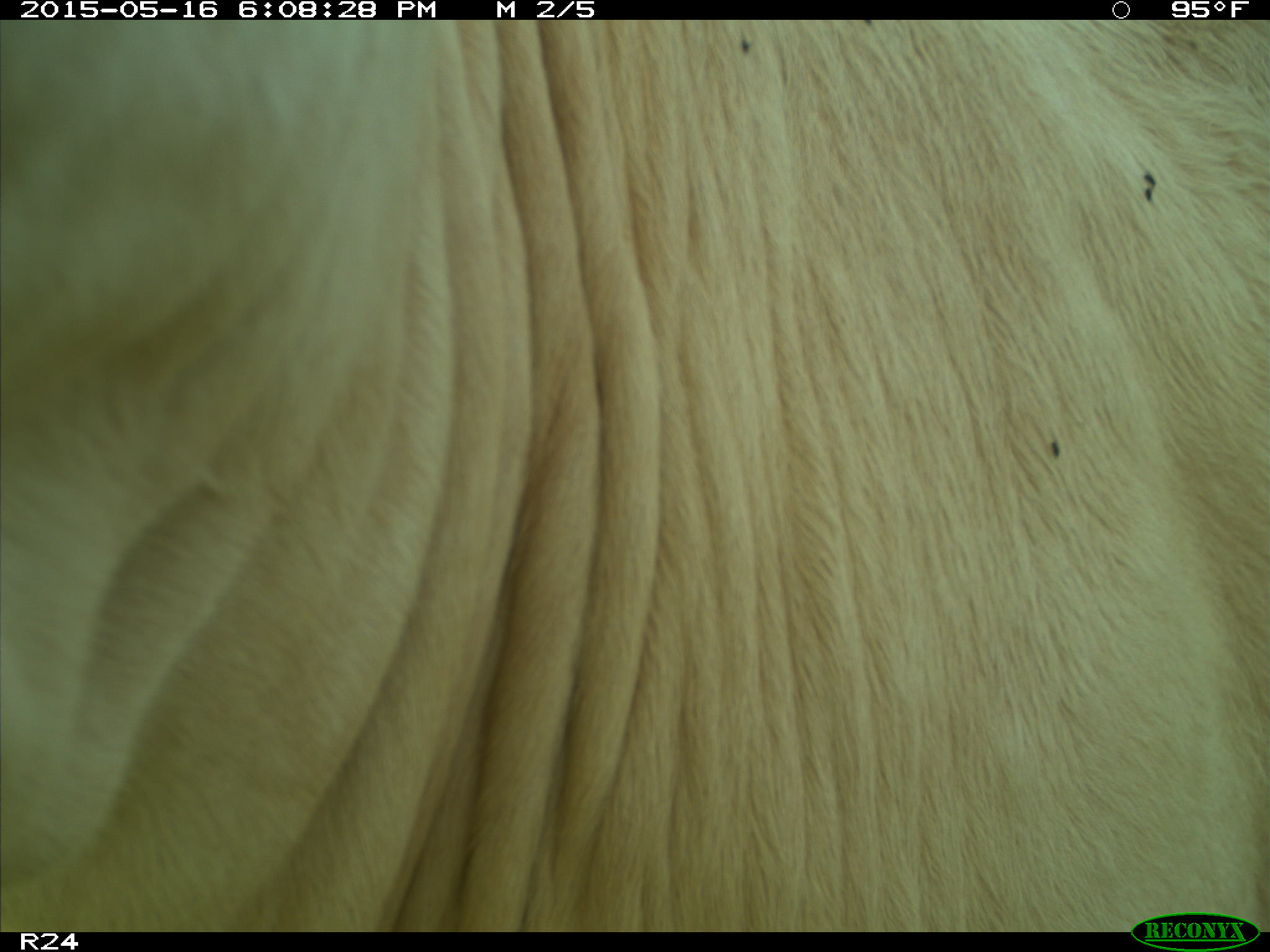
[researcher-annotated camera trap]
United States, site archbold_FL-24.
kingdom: Animalia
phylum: Chordata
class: Mammalia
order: Artiodactyla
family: Bovidae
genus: Bos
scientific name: Bos taurus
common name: domestic cow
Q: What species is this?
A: Bos taurus (domestic cow).